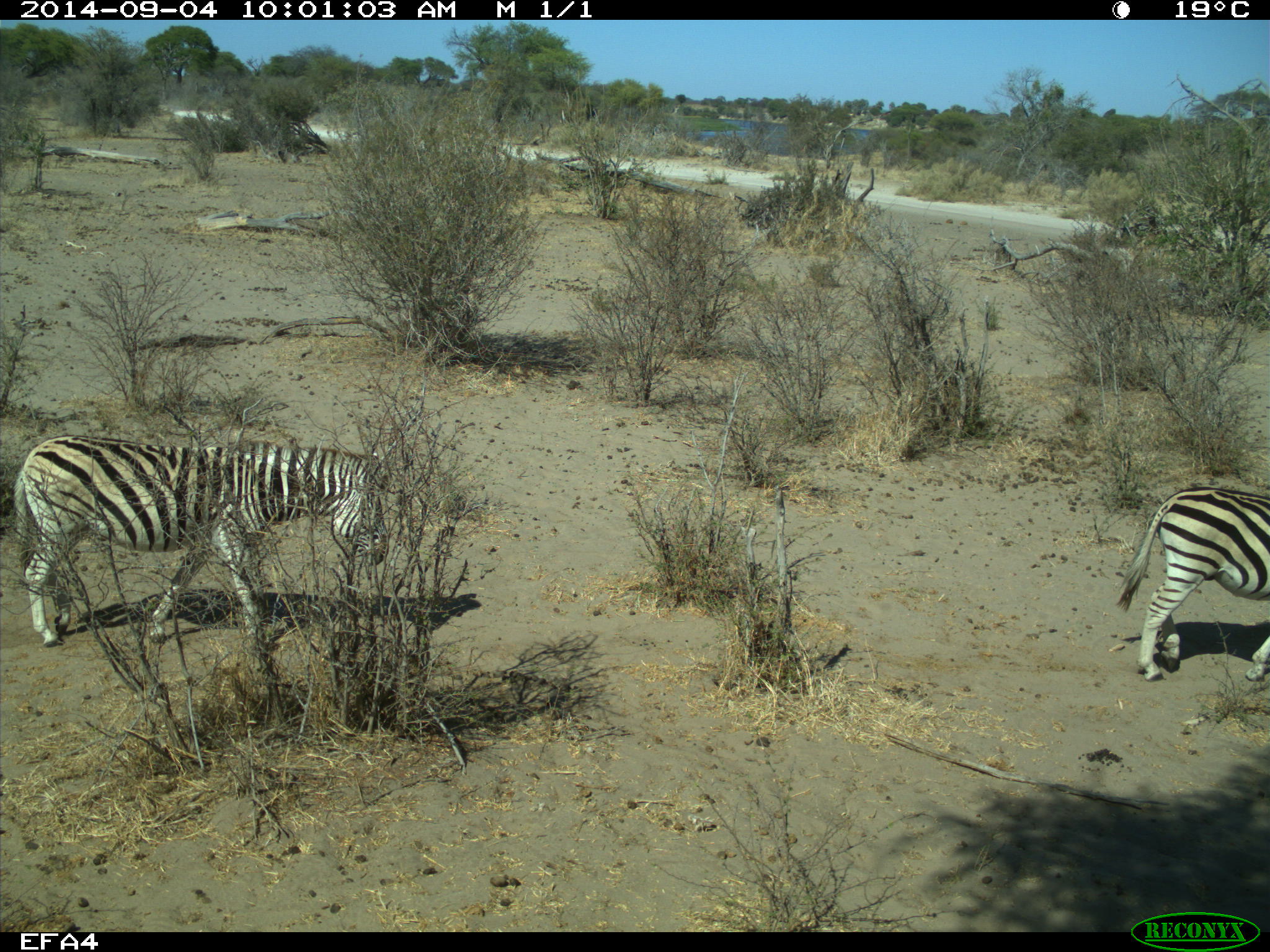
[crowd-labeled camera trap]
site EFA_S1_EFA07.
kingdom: Animalia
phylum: Chordata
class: Mammalia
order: Perissodactyla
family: Equidae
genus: Equus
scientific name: Equus quagga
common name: plains zebra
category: zebraplains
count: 2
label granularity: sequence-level